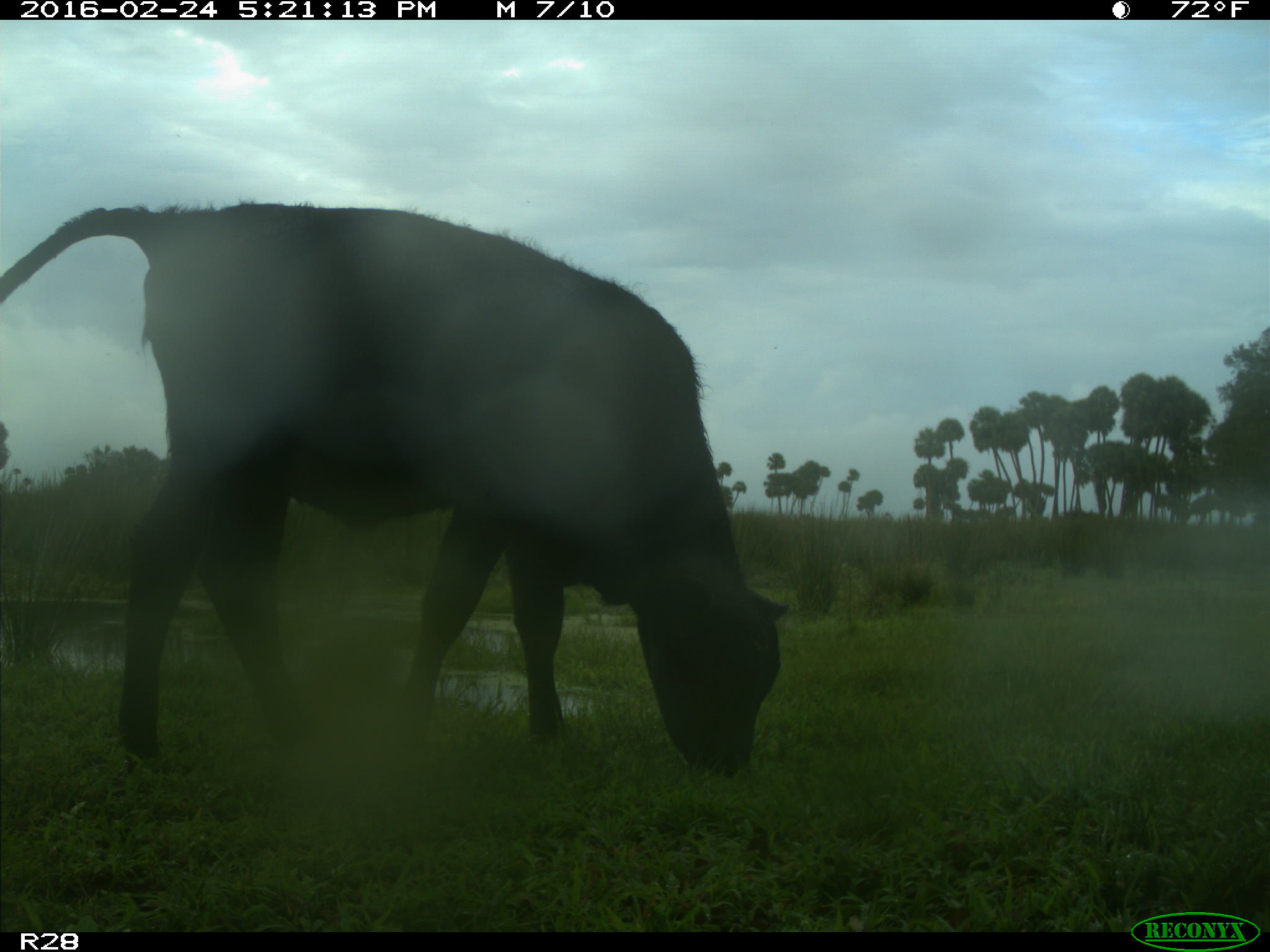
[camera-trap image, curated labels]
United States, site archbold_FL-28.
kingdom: Animalia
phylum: Chordata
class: Mammalia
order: Artiodactyla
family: Bovidae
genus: Bos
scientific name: Bos taurus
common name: domestic cow